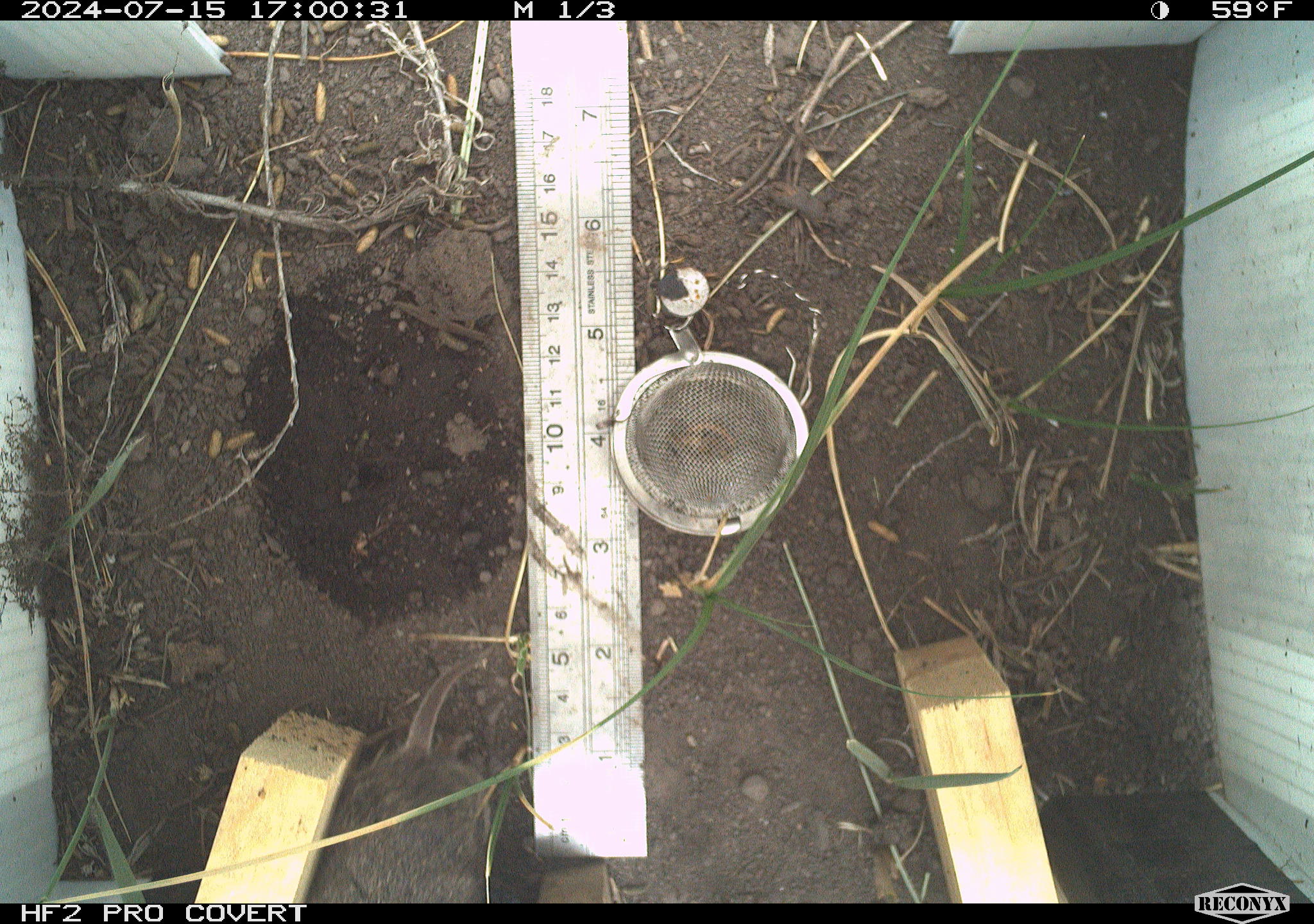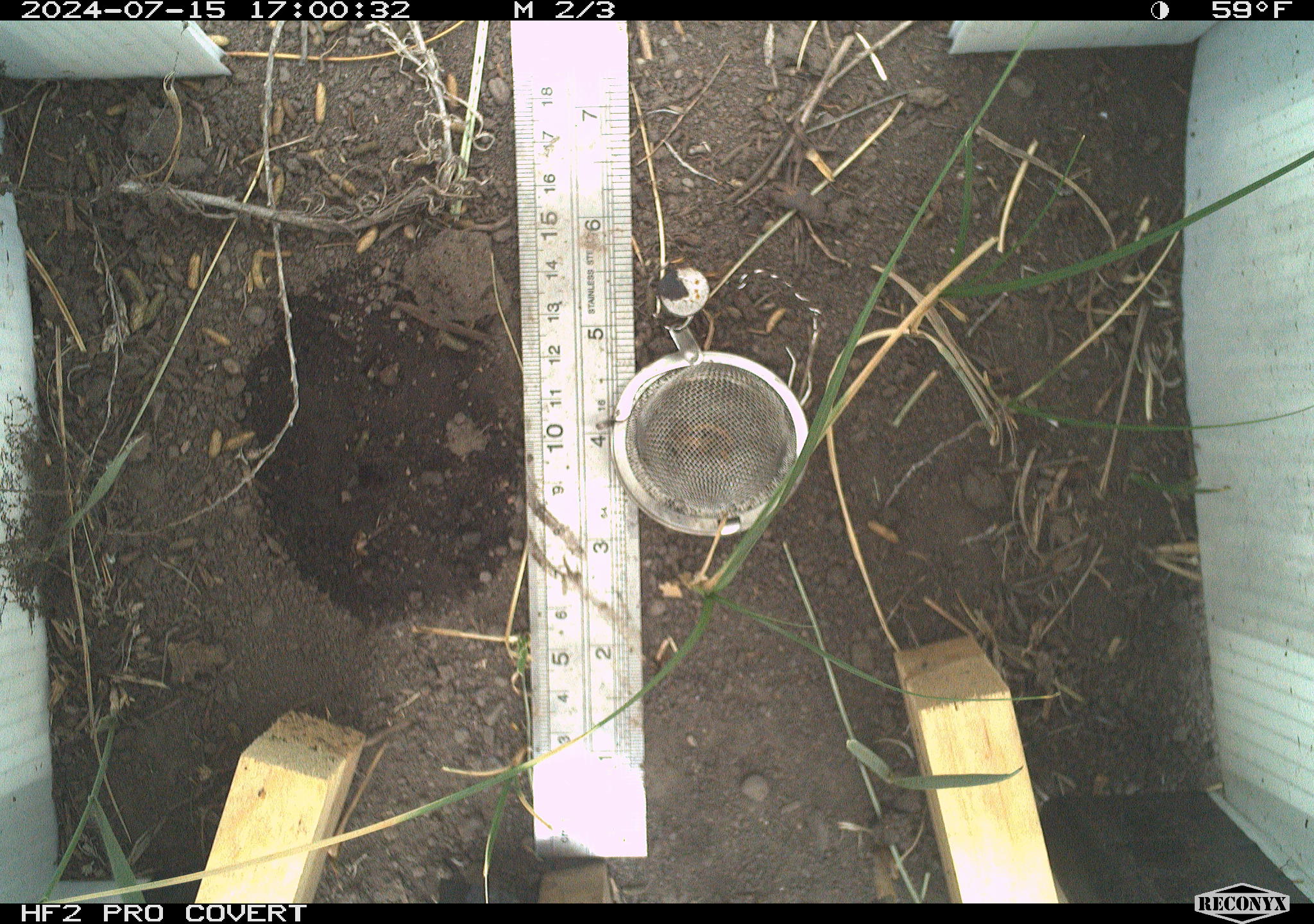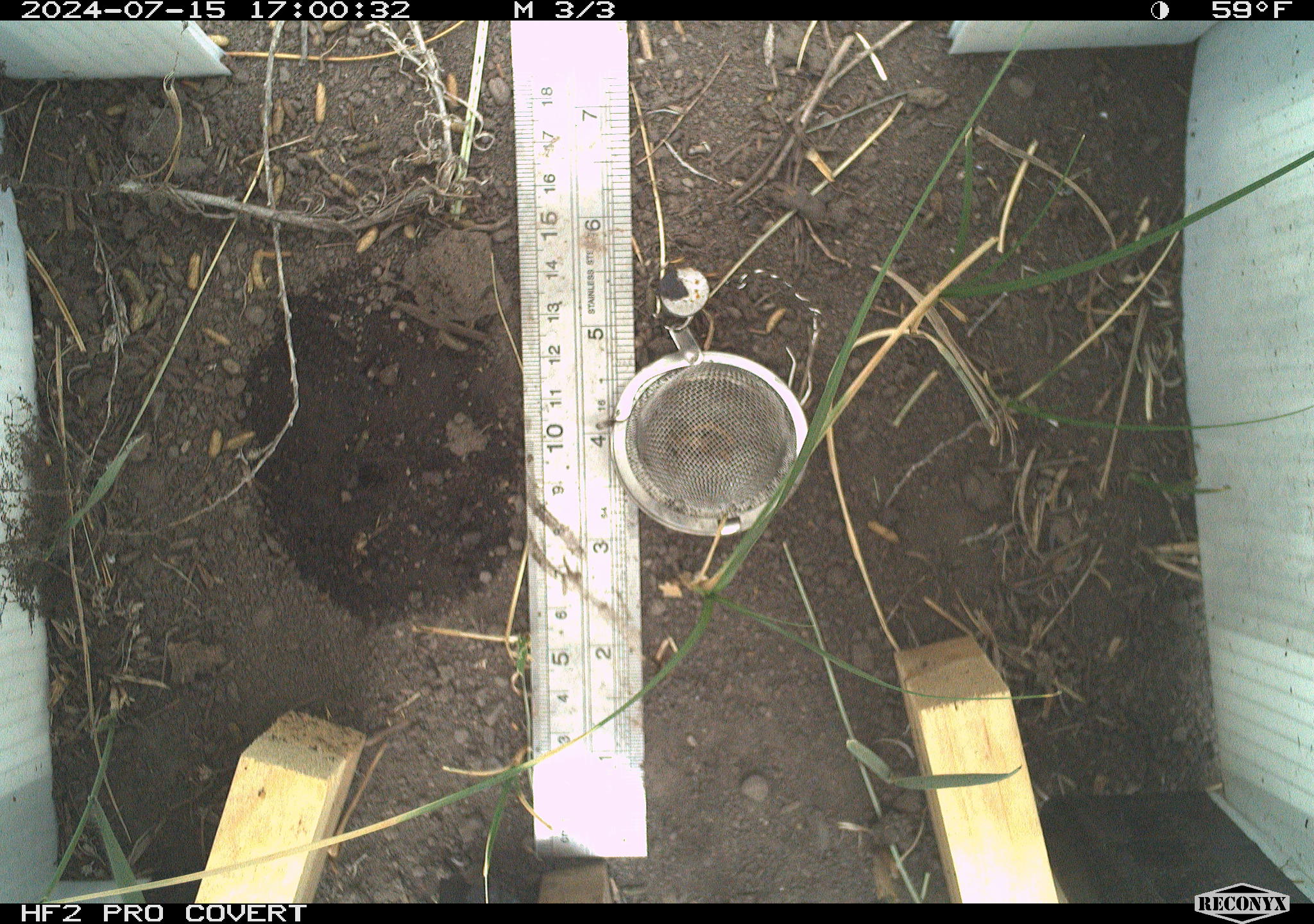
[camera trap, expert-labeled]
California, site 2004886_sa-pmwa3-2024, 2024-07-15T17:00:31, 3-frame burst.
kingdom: Animalia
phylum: Chordata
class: Mammalia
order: Rodentia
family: Cricetidae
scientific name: Arvicolinae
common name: voles, lemmings, and muskrats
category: arvicolinae subfamily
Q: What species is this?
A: Arvicolinae subfamily (voles, lemmings, and muskrats) (Arvicolinae).